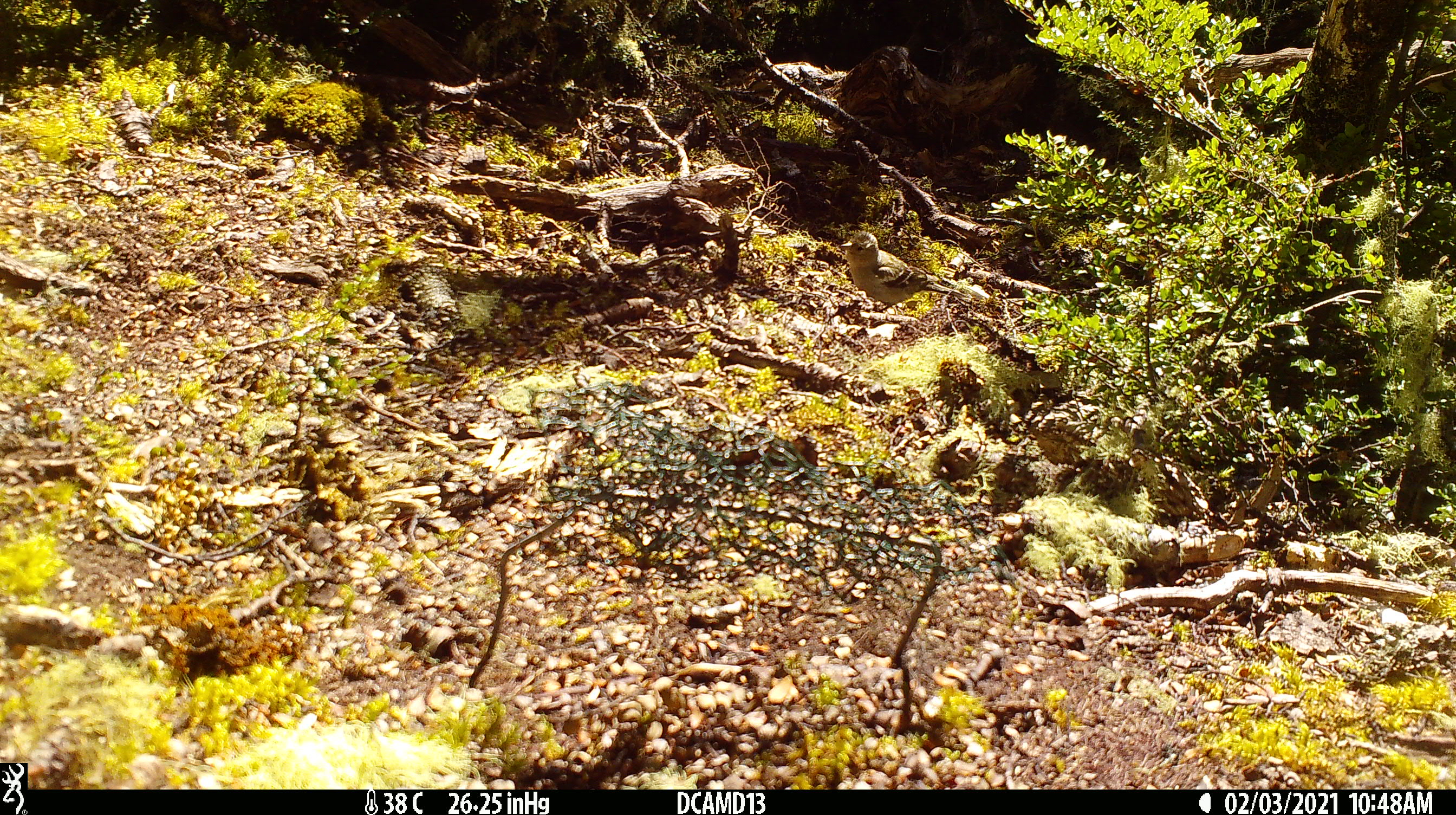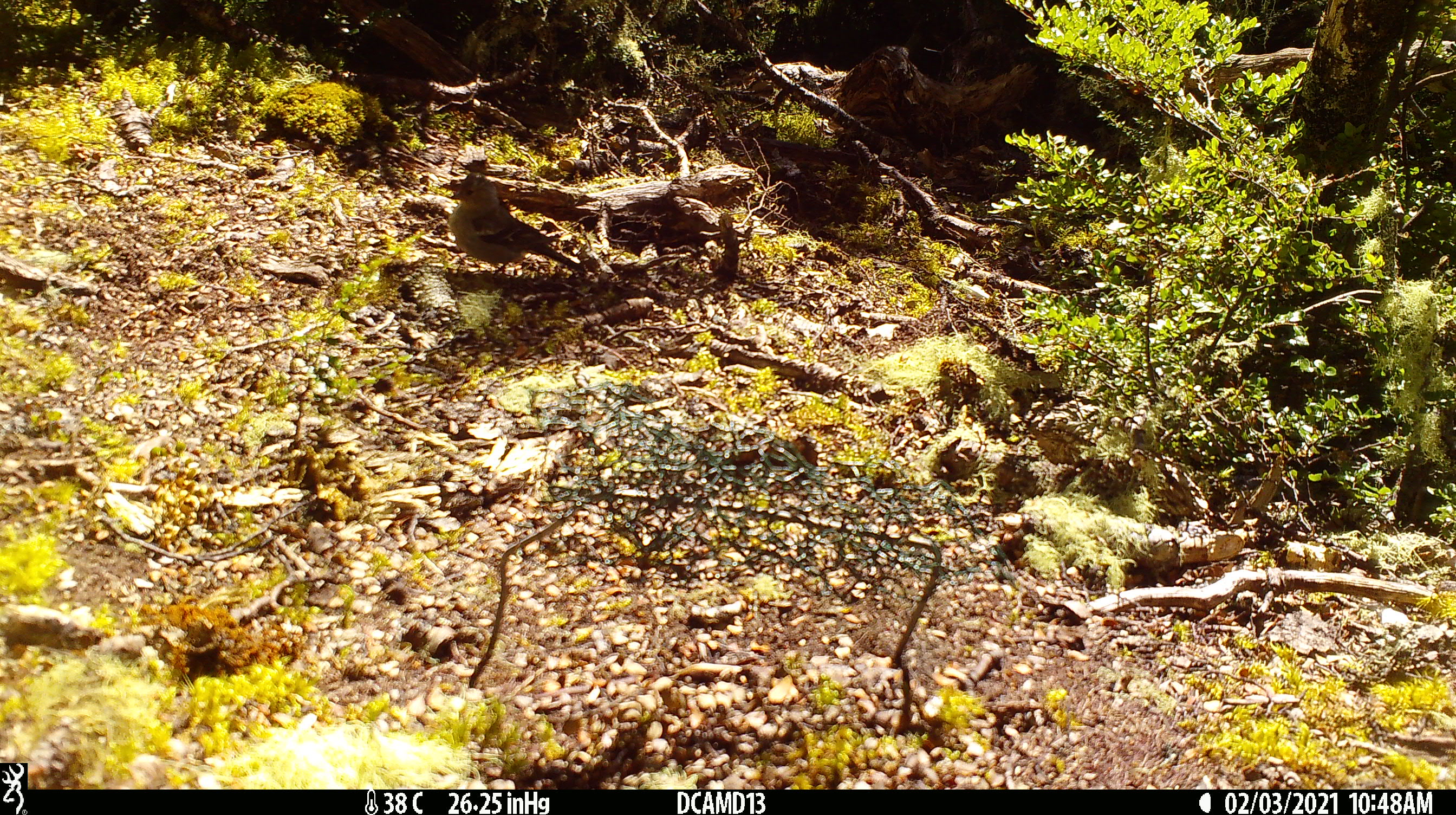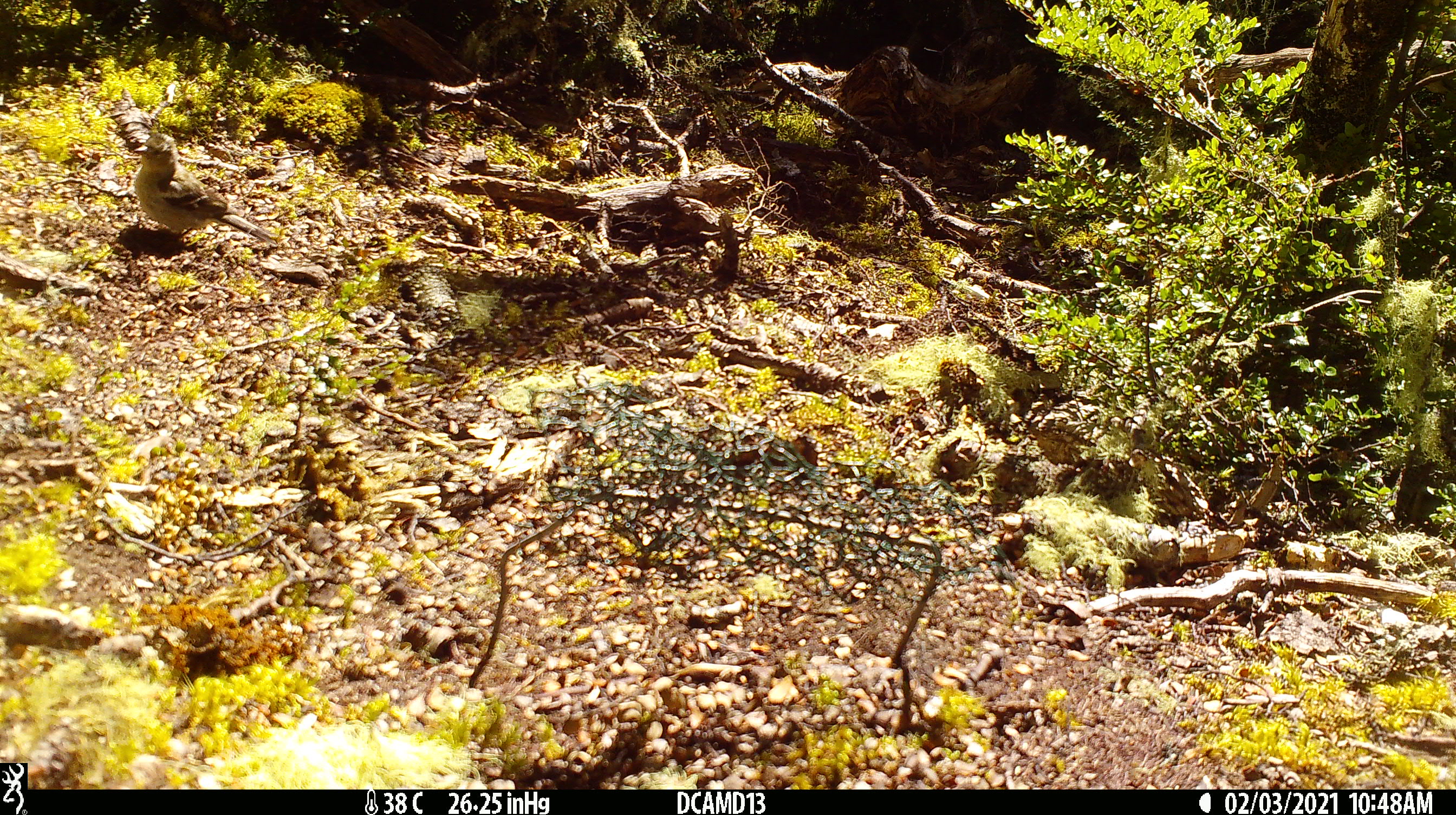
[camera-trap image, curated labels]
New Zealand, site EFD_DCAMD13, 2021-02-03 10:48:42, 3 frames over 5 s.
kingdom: Animalia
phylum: Chordata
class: Aves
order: Passeriformes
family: Fringillidae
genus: Fringilla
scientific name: Fringilla coelebs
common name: common chaffinch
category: chaffinch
Chaffinch (common chaffinch) (Fringilla coelebs).